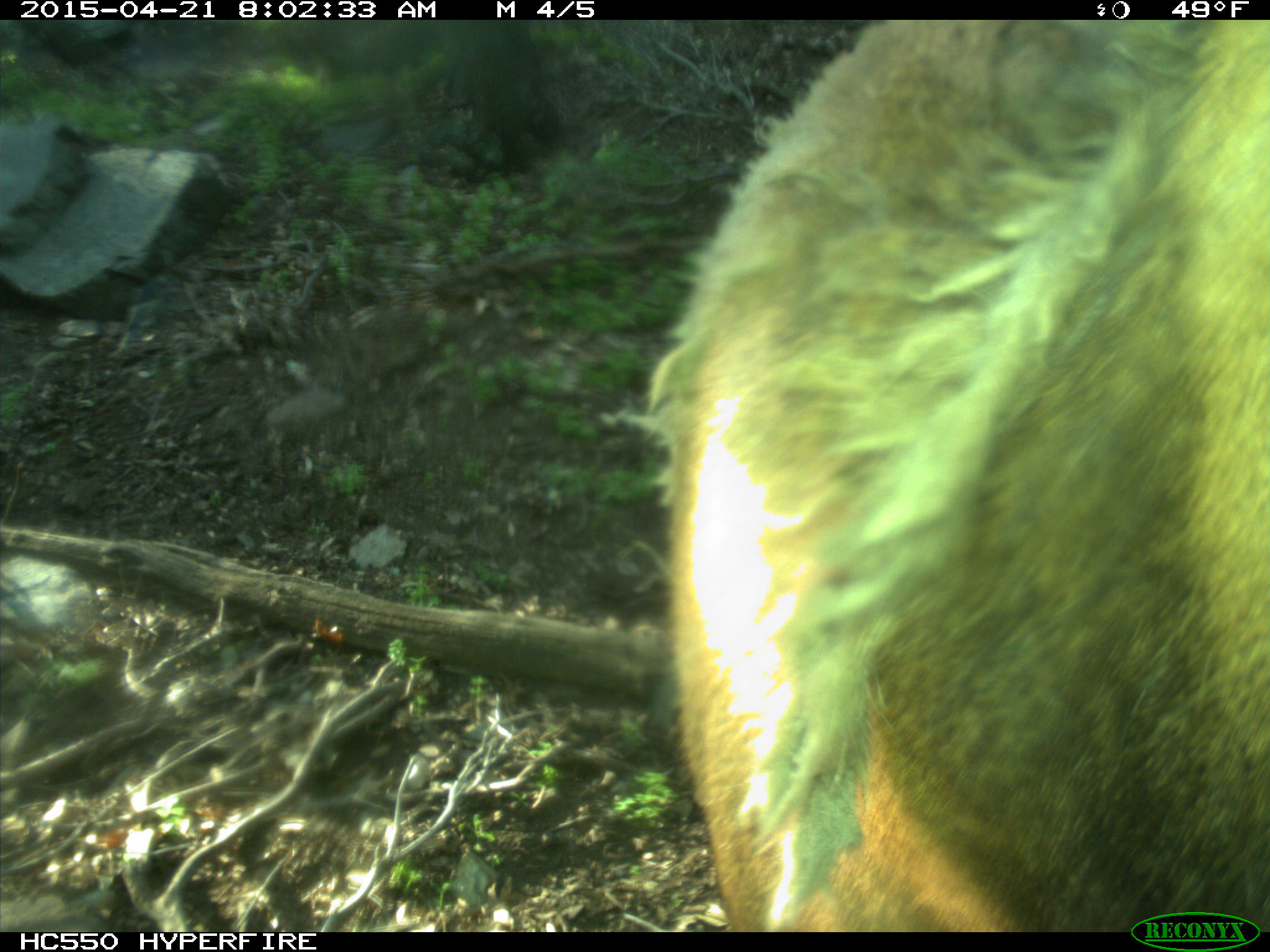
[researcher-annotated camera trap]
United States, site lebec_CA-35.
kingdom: Animalia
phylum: Chordata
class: Mammalia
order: Artiodactyla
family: Cervidae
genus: Cervus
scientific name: Cervus canadensis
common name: elk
Cervus canadensis (elk).